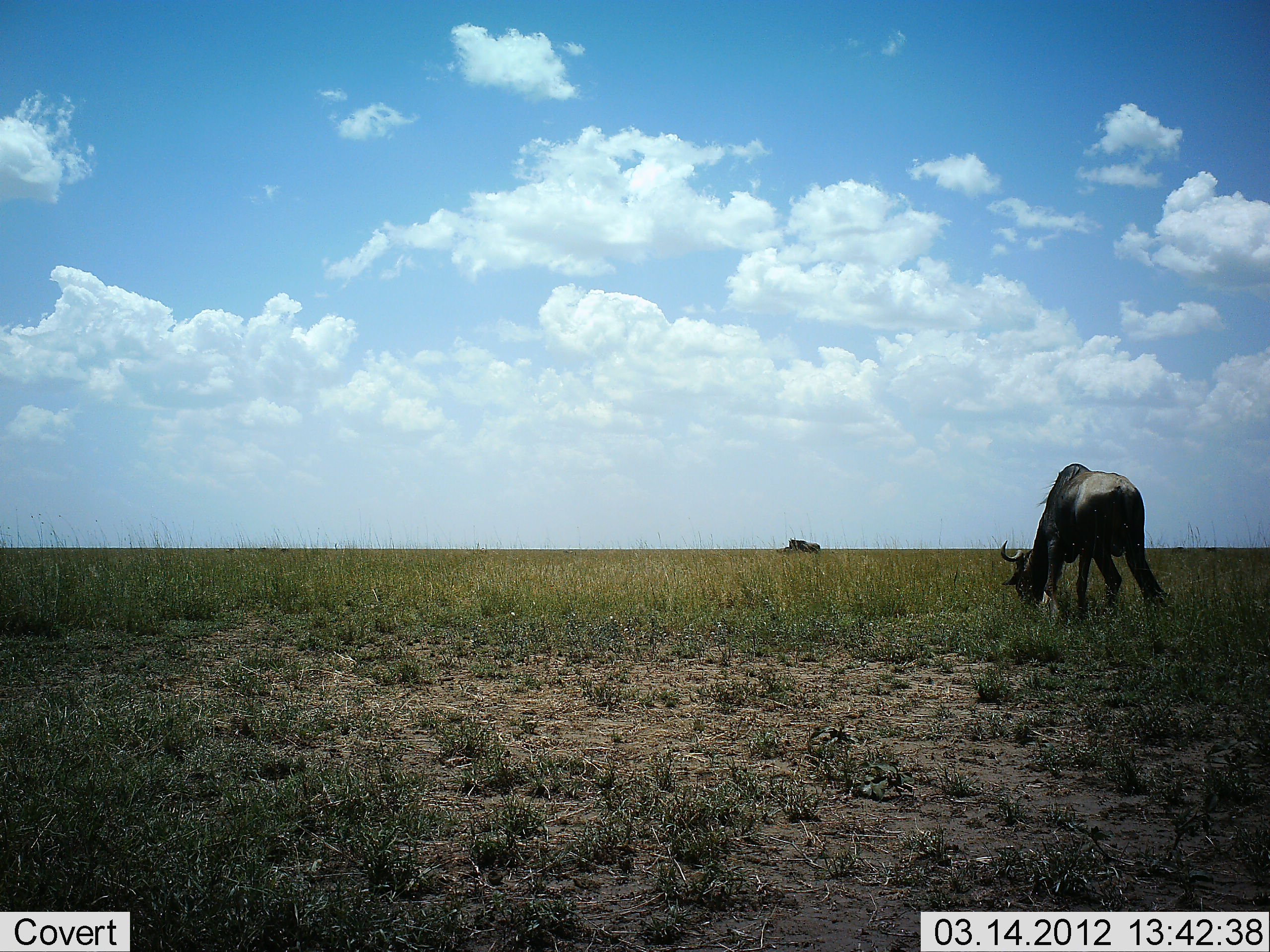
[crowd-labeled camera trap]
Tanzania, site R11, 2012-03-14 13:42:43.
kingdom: Animalia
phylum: Chordata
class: Mammalia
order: Artiodactyla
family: Bovidae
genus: Connochaetes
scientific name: Connochaetes taurinus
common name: blue wildebeest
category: wildebeest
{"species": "wildebeest (blue wildebeest) (Connochaetes taurinus)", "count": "1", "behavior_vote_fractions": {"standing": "25%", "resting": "0%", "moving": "0%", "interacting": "0%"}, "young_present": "0%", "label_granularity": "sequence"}